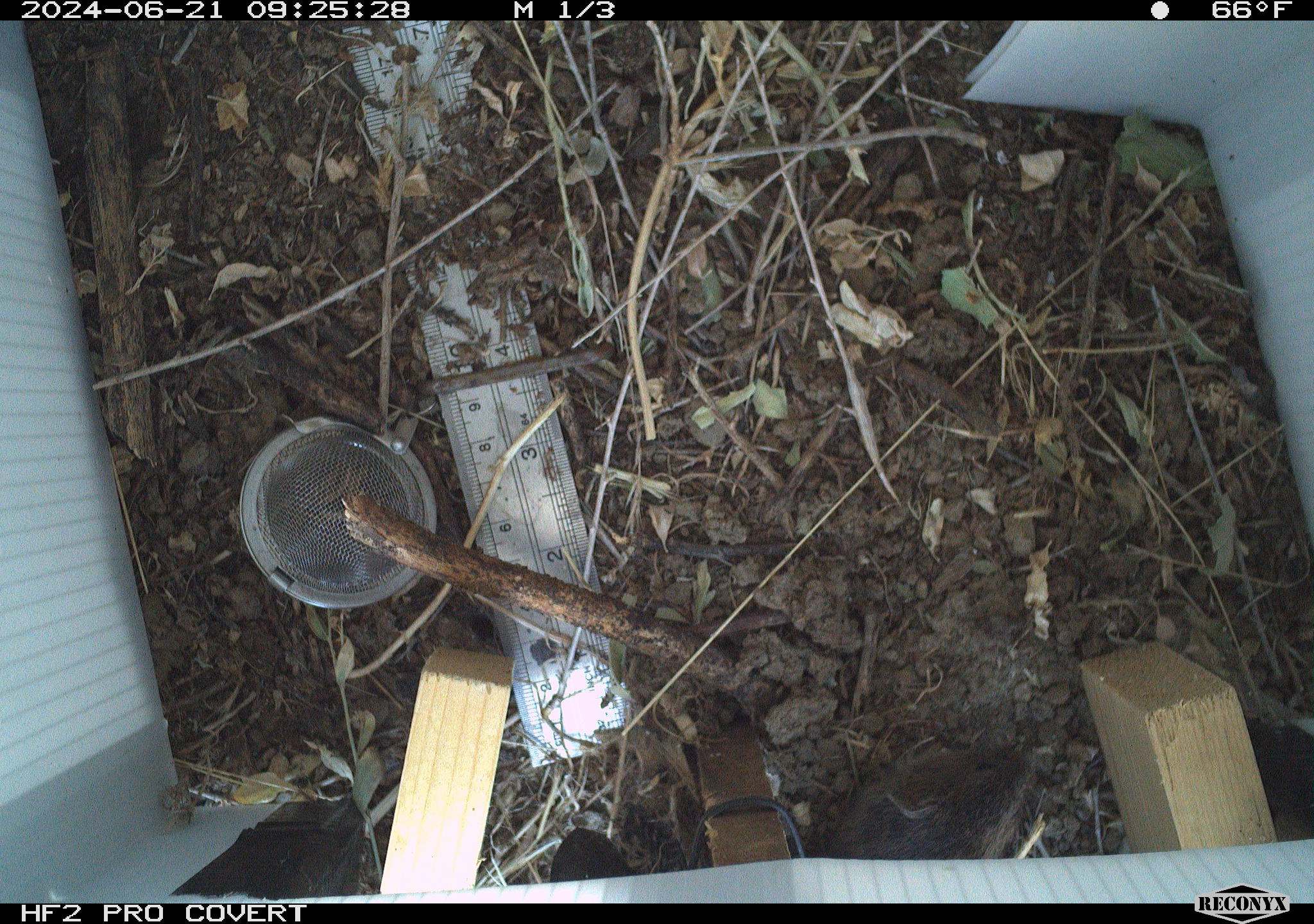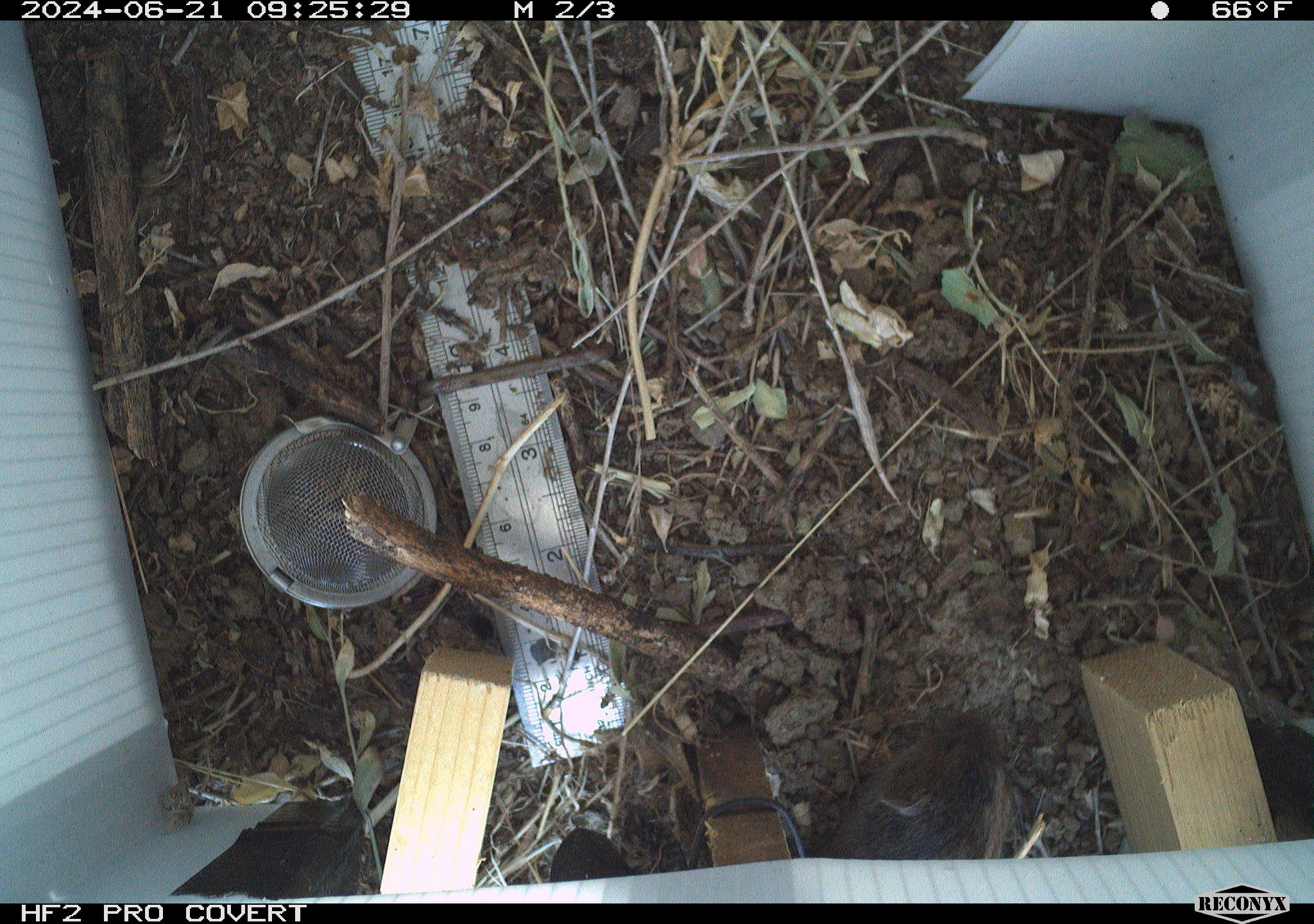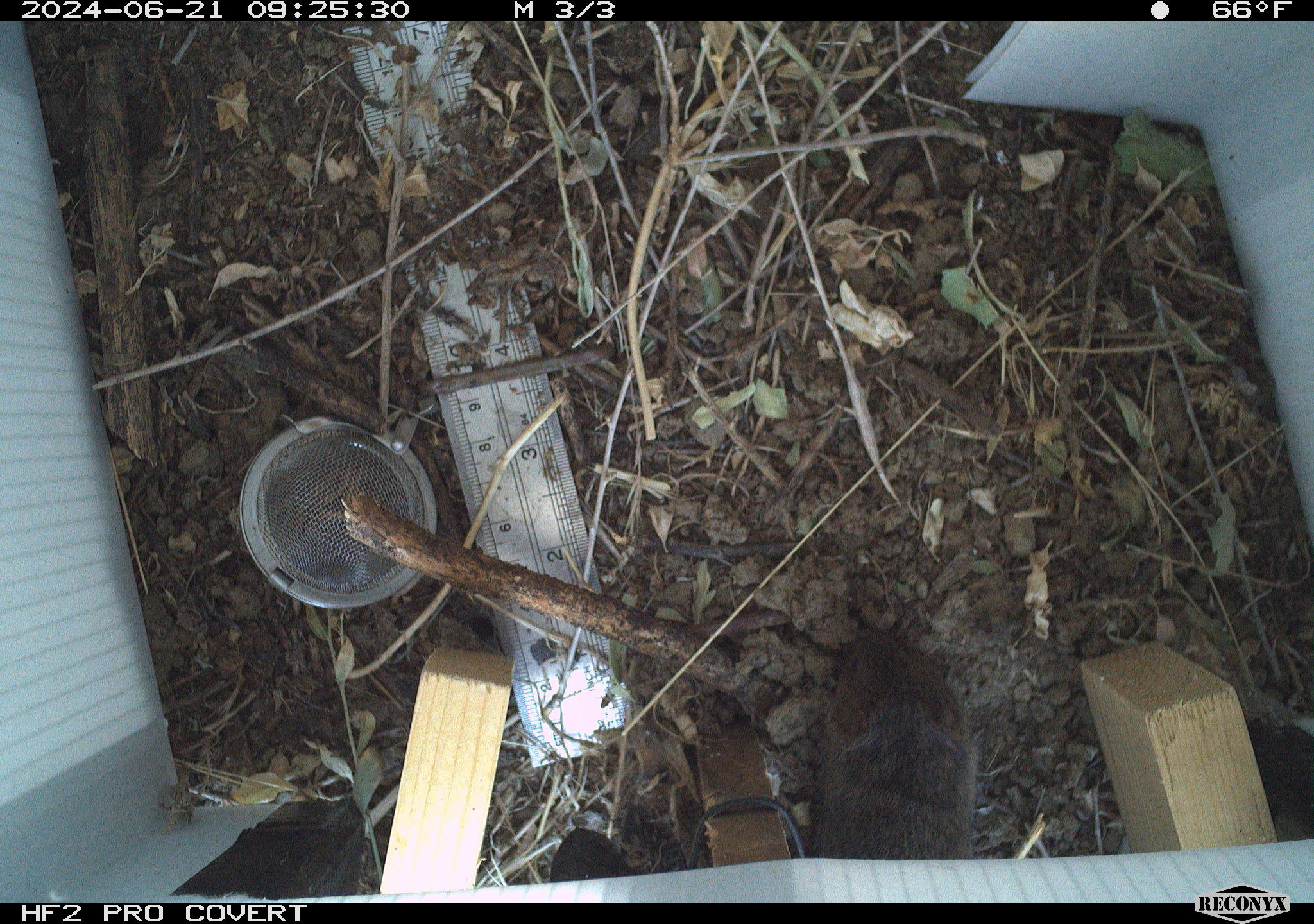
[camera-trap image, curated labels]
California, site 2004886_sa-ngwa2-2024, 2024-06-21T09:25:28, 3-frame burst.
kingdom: Animalia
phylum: Chordata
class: Mammalia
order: Rodentia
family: Cricetidae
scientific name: Arvicolinae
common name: voles, lemmings, and muskrats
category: arvicolinae subfamily